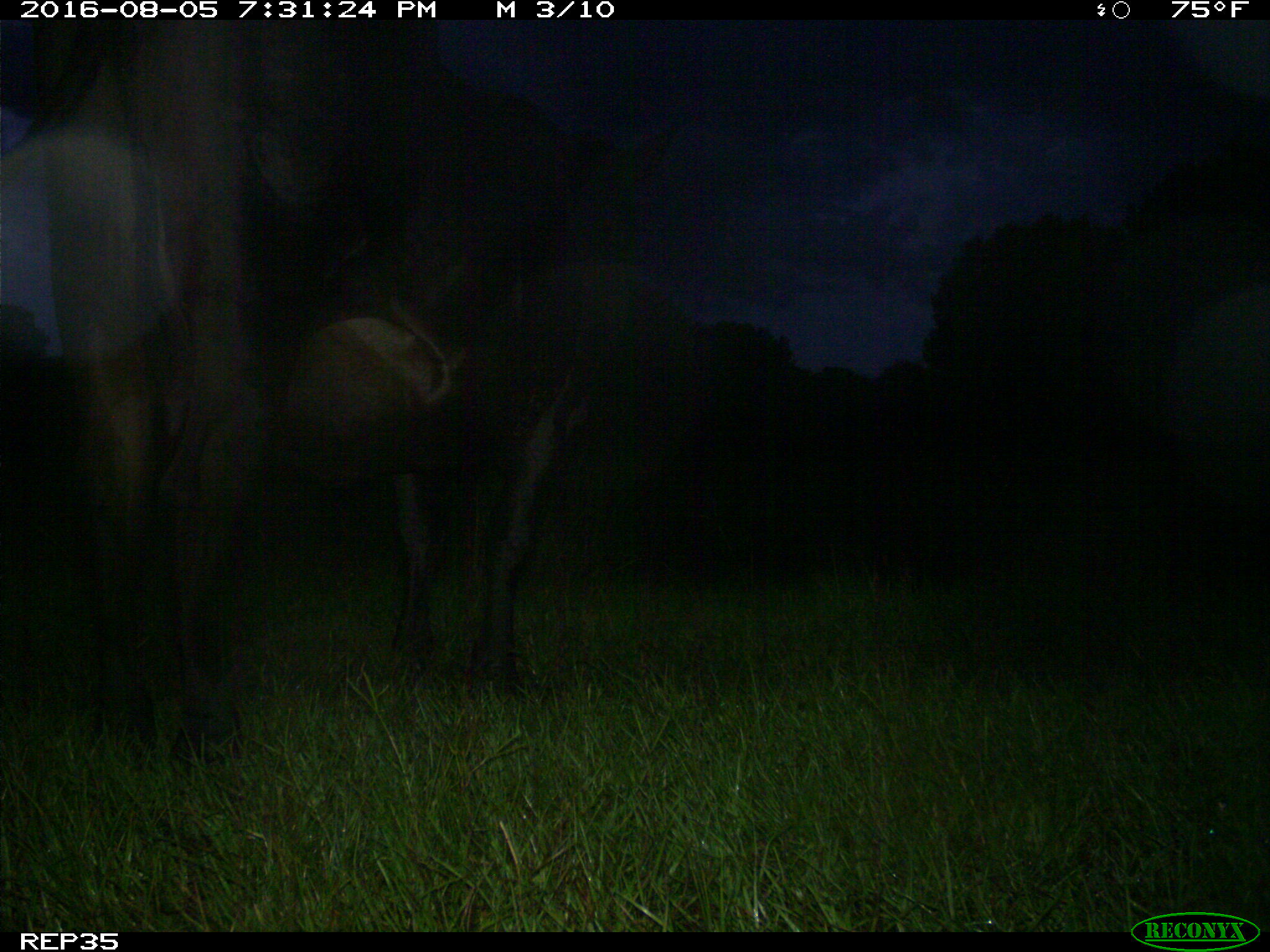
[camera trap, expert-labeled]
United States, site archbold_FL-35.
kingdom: Animalia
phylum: Chordata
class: Mammalia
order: Artiodactyla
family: Bovidae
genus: Bos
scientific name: Bos taurus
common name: domestic cow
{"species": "Bos taurus (domestic cow)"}